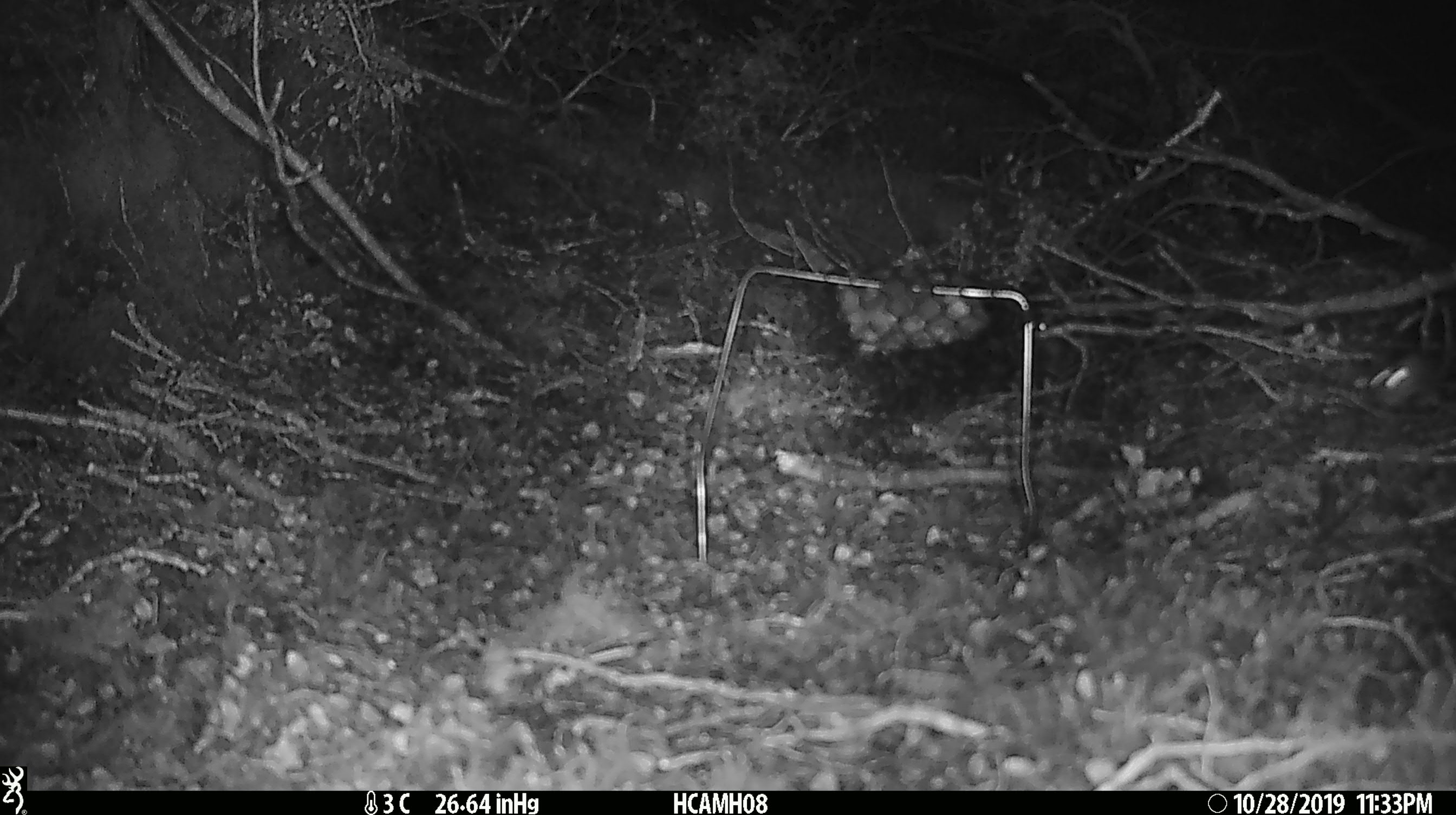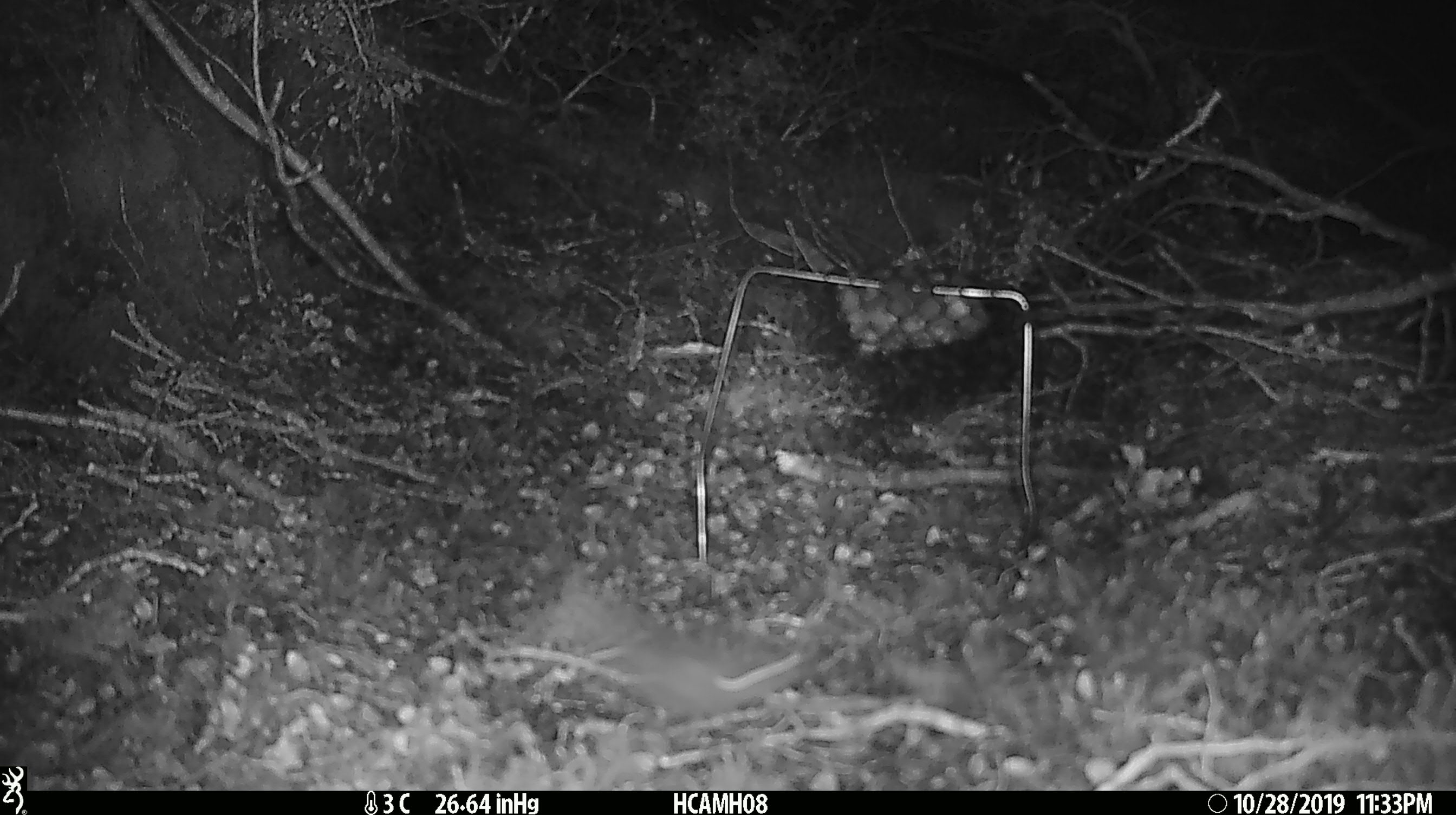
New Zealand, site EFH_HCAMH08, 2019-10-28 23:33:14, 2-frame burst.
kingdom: Animalia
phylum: Chordata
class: Mammalia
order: Rodentia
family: Muridae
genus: Mus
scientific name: Mus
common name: mouse